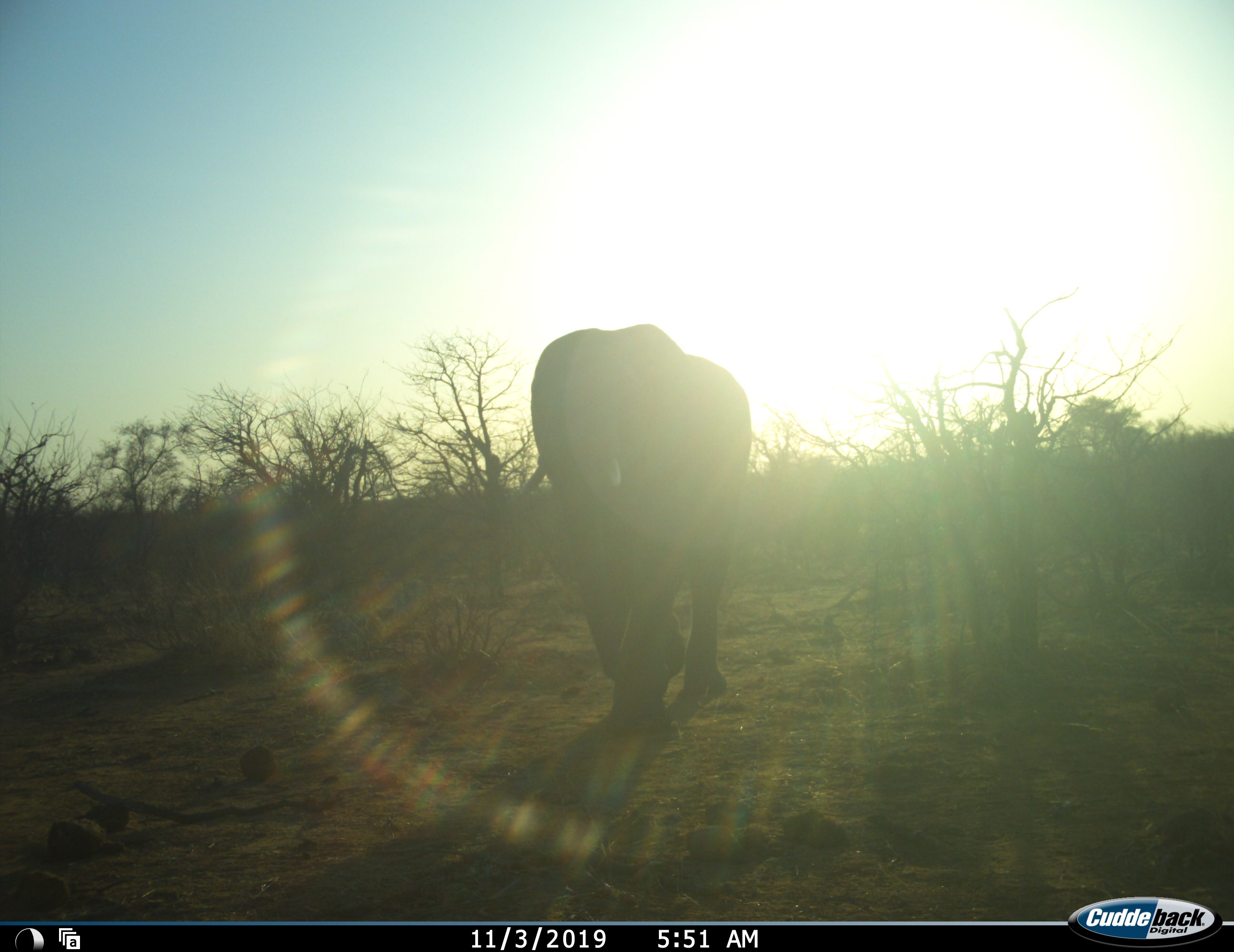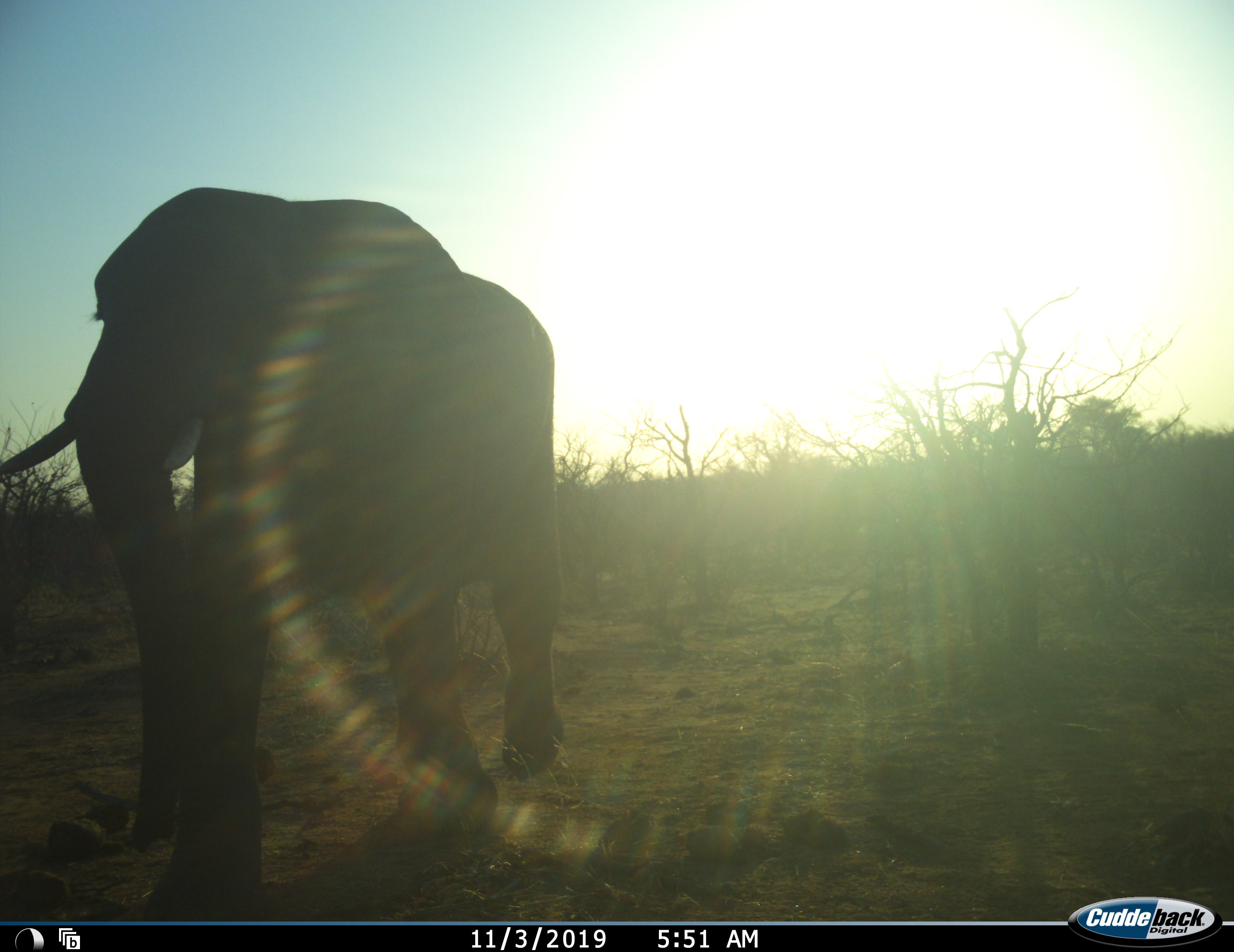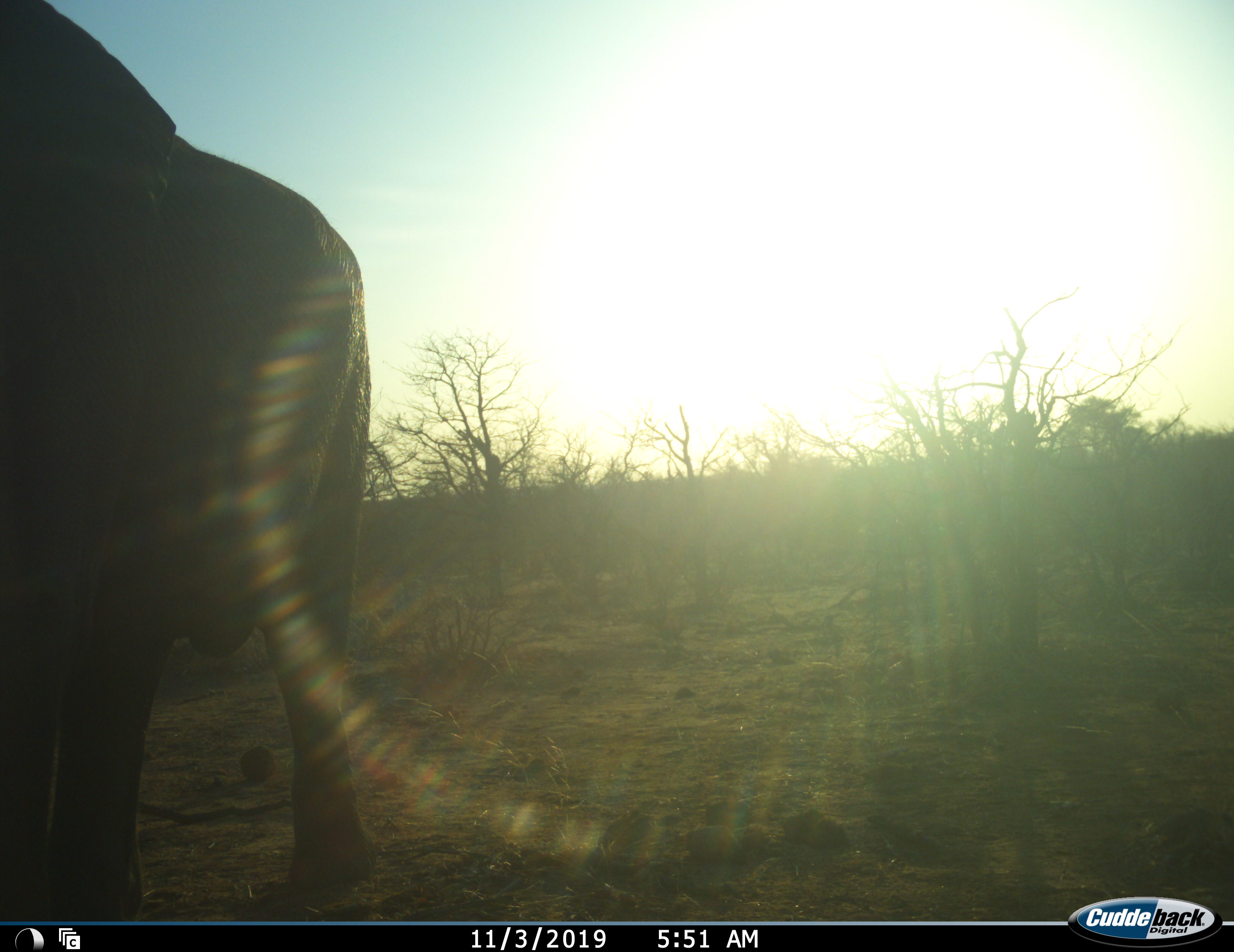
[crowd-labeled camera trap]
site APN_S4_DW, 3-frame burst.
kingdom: Animalia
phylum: Chordata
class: Mammalia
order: Proboscidea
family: Elephantidae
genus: Loxodonta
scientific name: Loxodonta africana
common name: african bush elephant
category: elephant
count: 1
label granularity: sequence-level